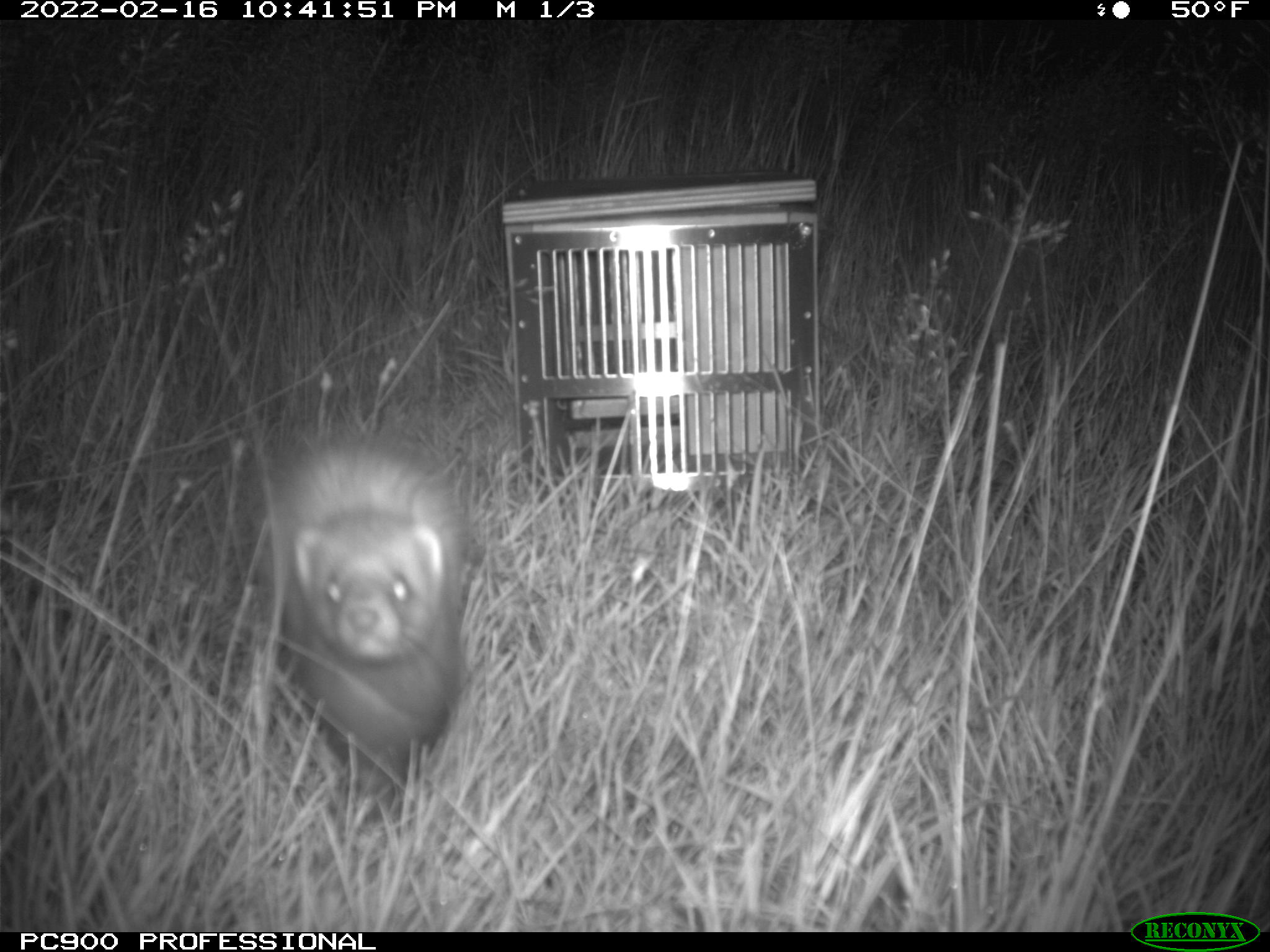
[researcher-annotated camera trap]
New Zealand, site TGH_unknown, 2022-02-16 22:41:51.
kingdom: Animalia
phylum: Chordata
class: Mammalia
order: Carnivora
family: Mustelidae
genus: Mustela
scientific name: Mustela furo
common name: ferret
Ferret (Mustela furo).